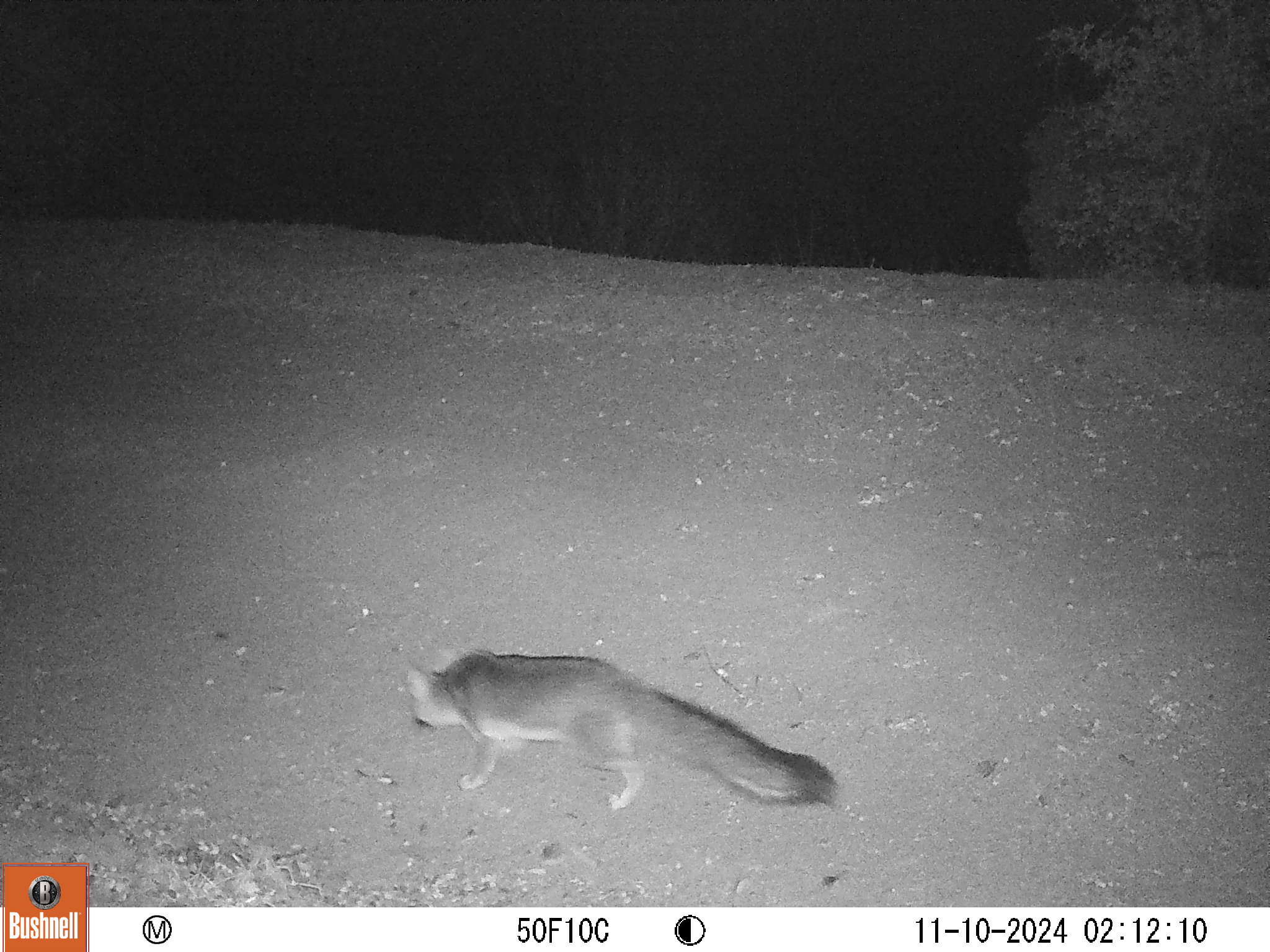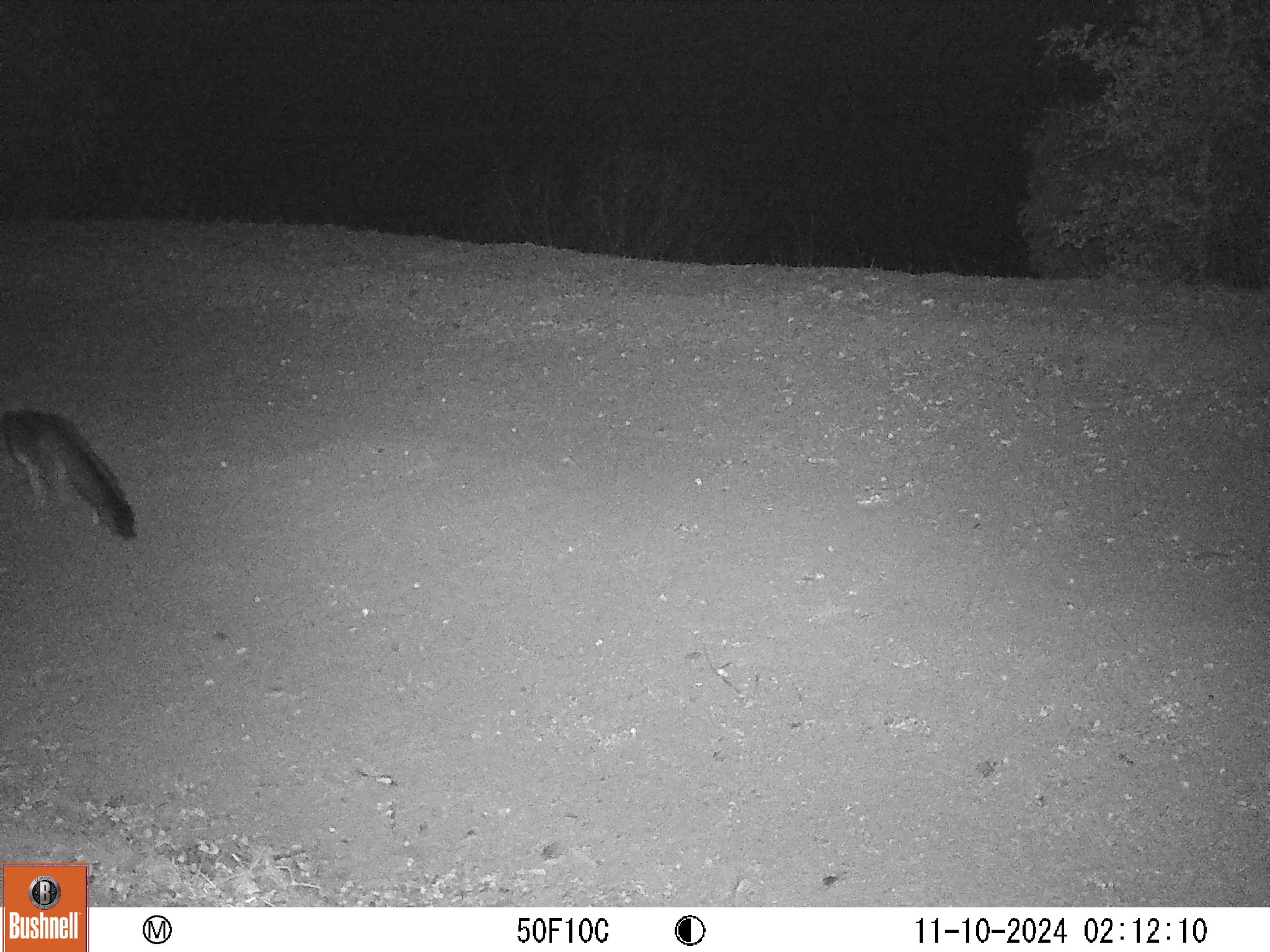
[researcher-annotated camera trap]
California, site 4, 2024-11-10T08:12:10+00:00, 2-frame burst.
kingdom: Animalia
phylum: Chordata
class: Mammalia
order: Carnivora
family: Canidae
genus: Urocyon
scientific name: Urocyon cinereoargenteus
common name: gray fox